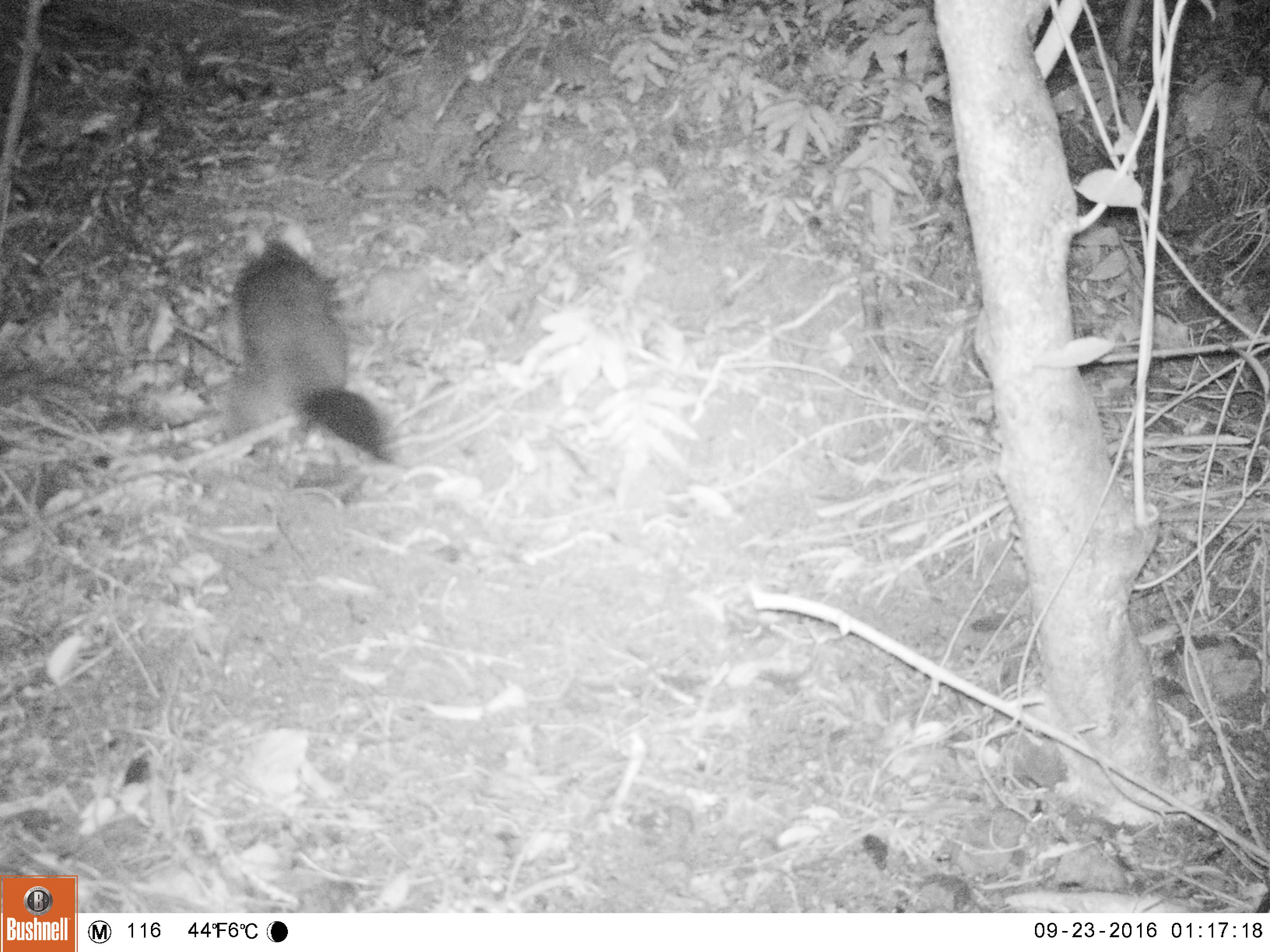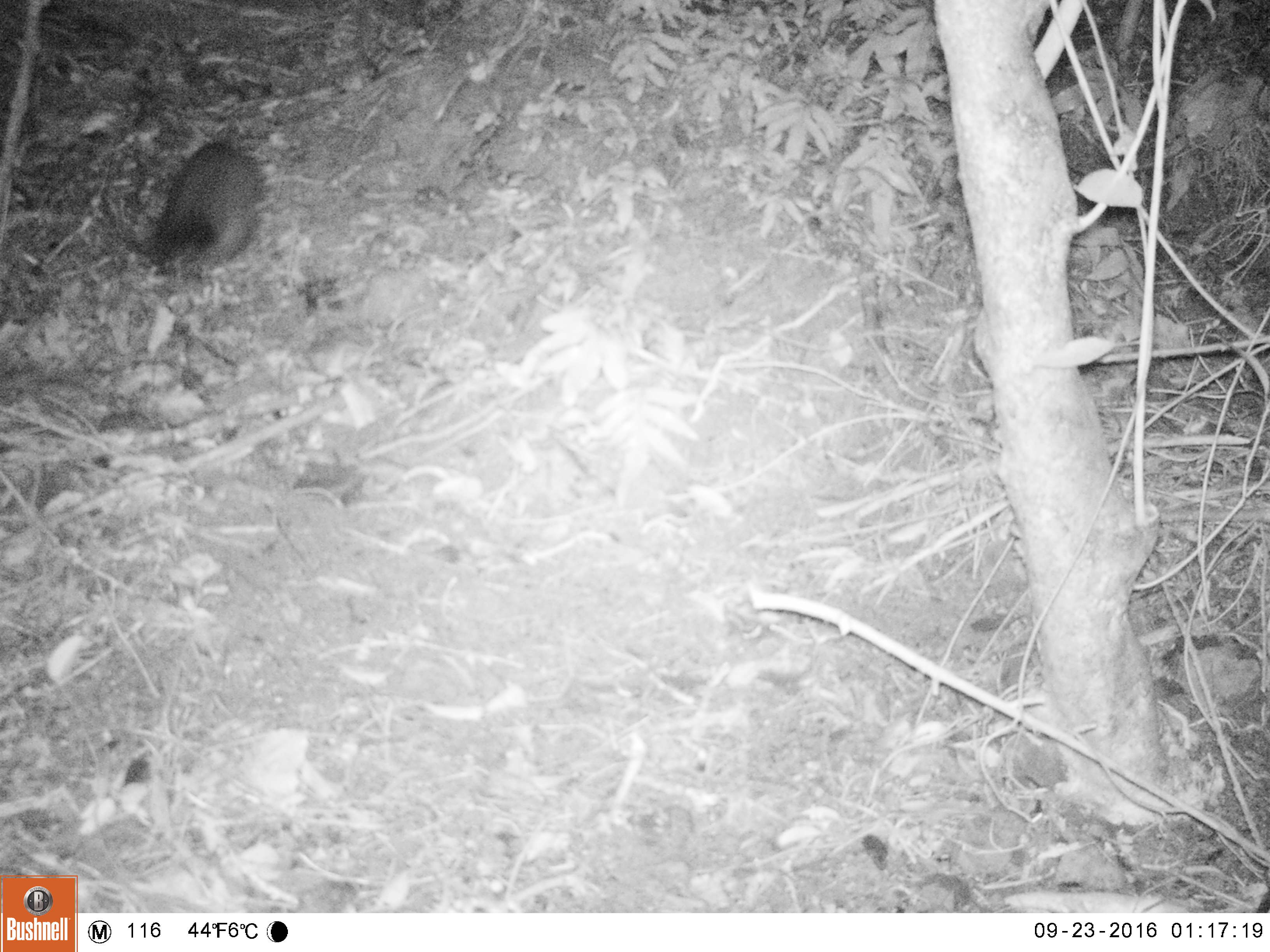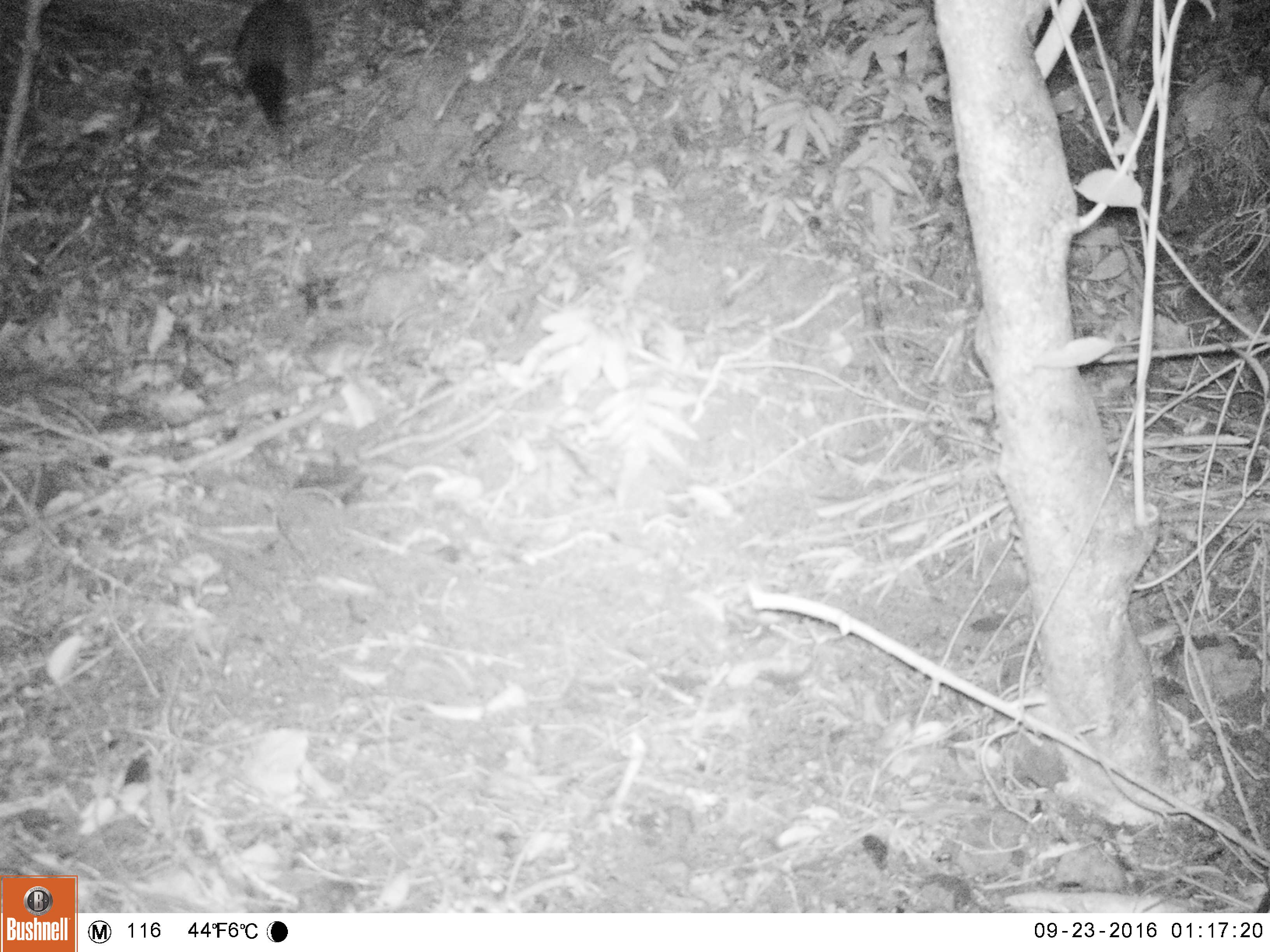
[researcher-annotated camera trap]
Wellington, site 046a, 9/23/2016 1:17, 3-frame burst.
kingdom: Animalia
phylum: Chordata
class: Mammalia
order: Didelphimorphia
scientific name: Didelphimorphia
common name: possum